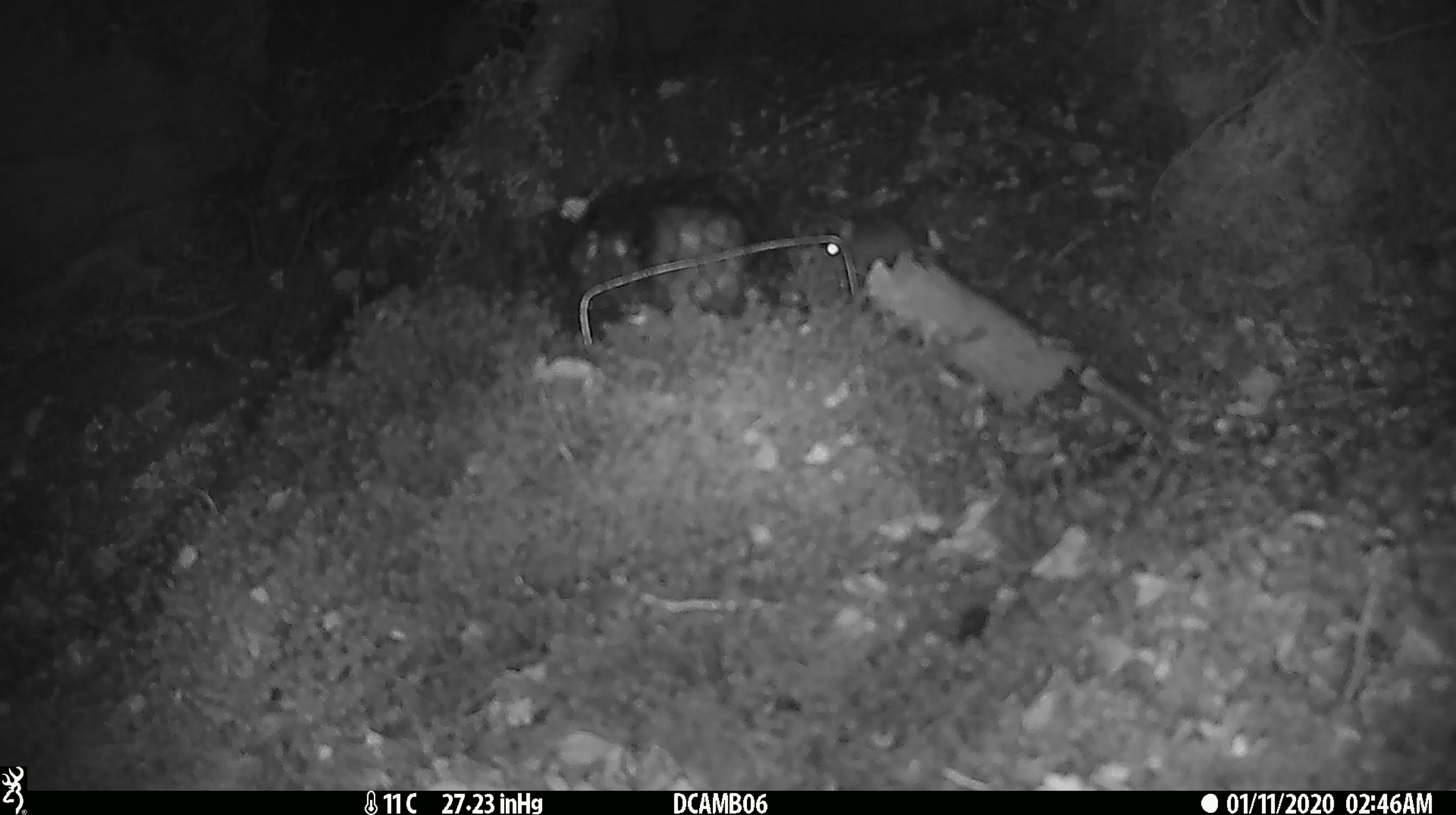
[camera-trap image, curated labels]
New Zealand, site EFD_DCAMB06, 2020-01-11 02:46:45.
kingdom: Animalia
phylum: Chordata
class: Mammalia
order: Rodentia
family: Muridae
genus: Mus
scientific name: Mus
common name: mouse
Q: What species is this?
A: Mouse (Mus).